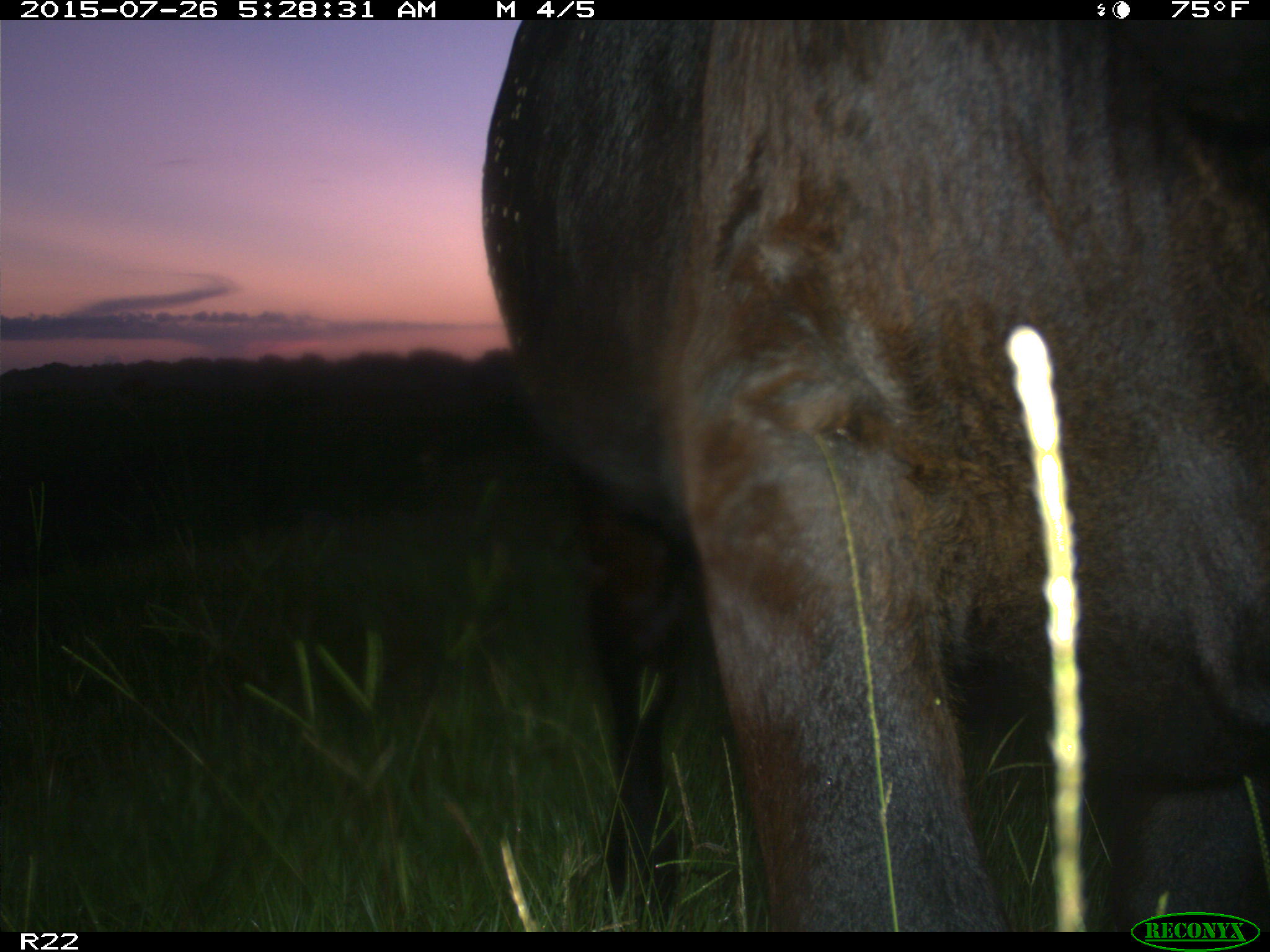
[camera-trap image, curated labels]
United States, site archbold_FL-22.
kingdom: Animalia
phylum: Chordata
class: Mammalia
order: Artiodactyla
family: Bovidae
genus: Bos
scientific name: Bos taurus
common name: domestic cow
Bos taurus (domestic cow).